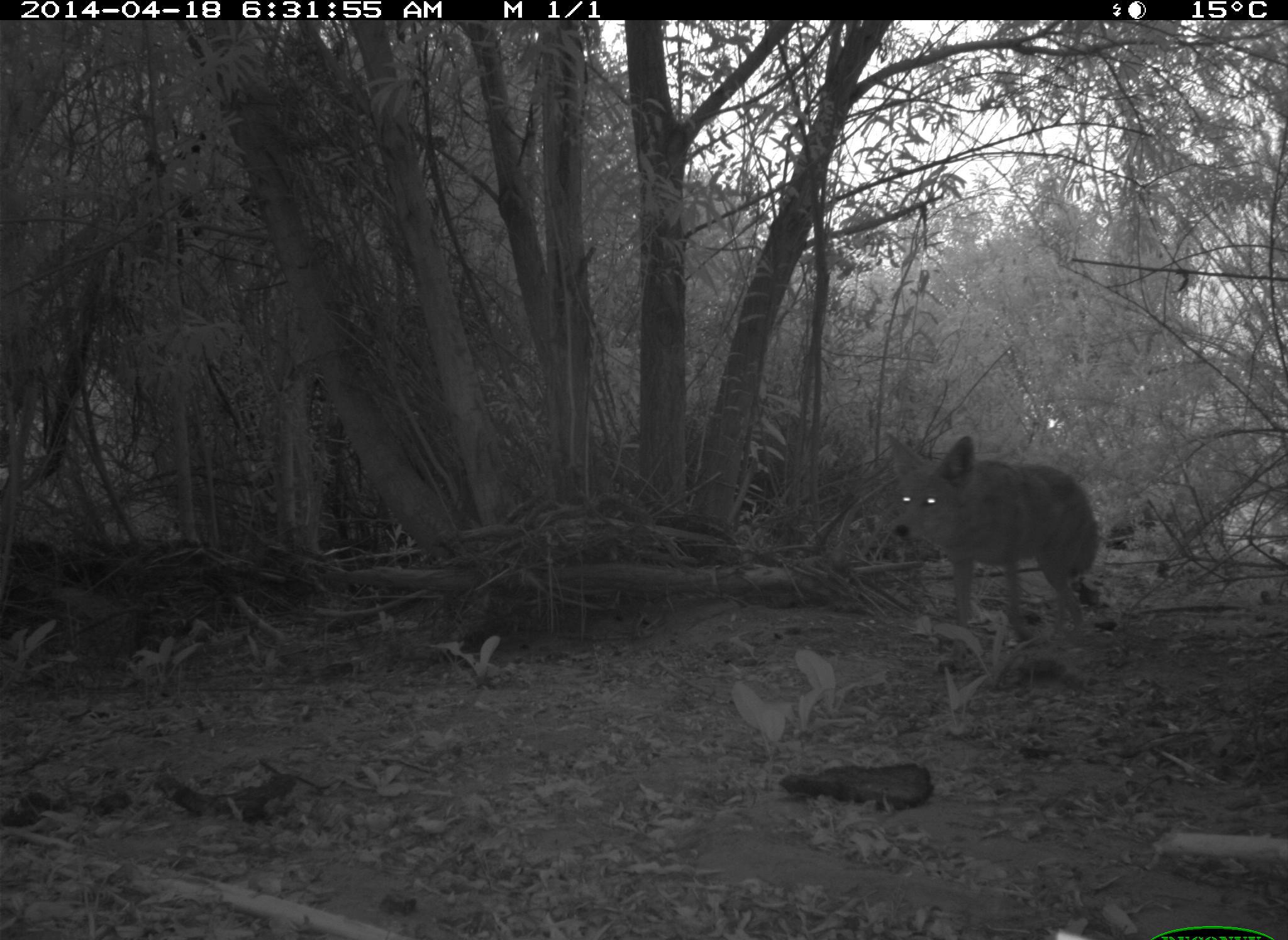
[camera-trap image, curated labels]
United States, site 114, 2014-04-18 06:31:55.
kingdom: Animalia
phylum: Chordata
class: Mammalia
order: Carnivora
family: Canidae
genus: Canis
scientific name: Canis latrans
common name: coyote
Coyote (Canis latrans).